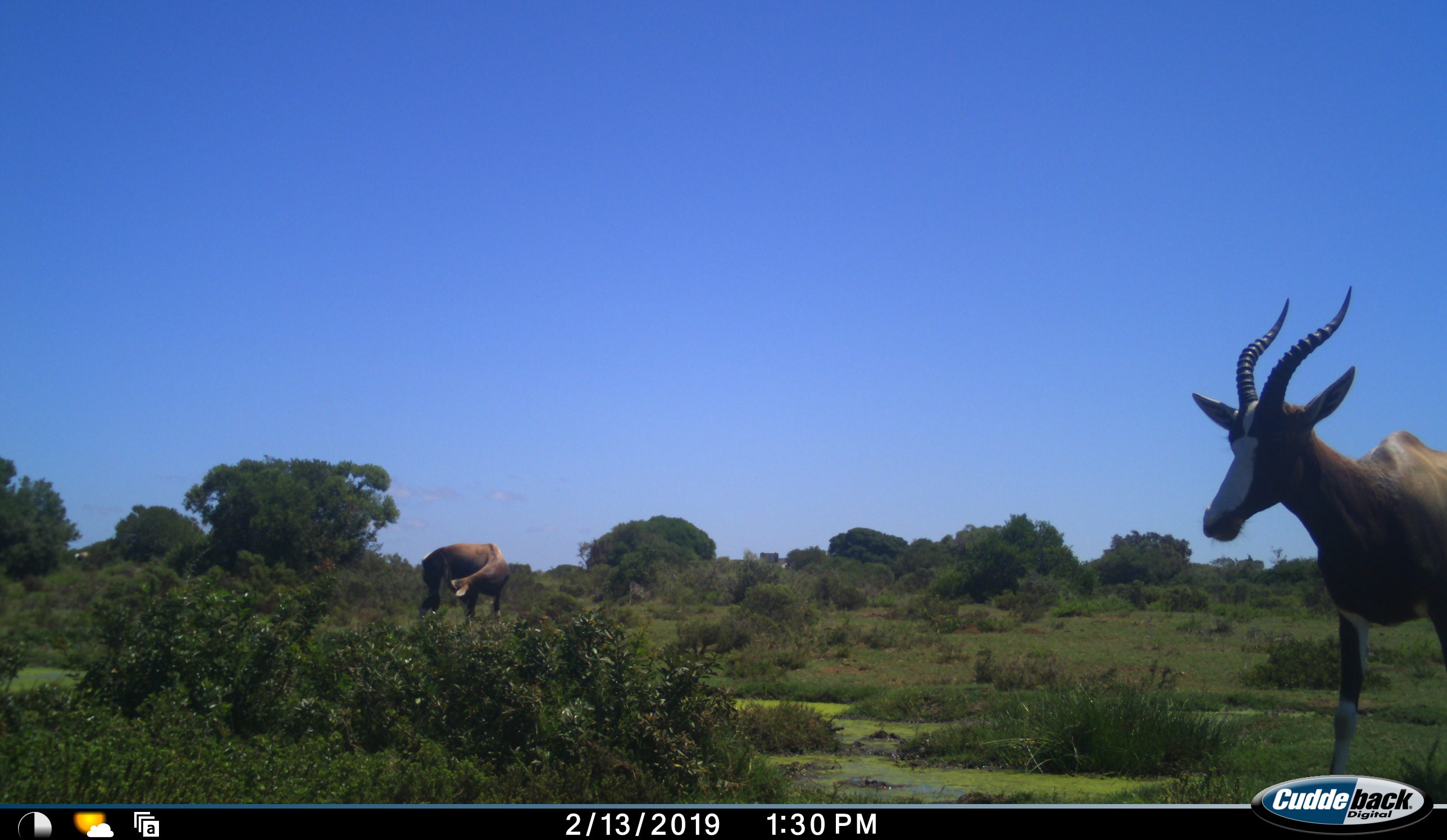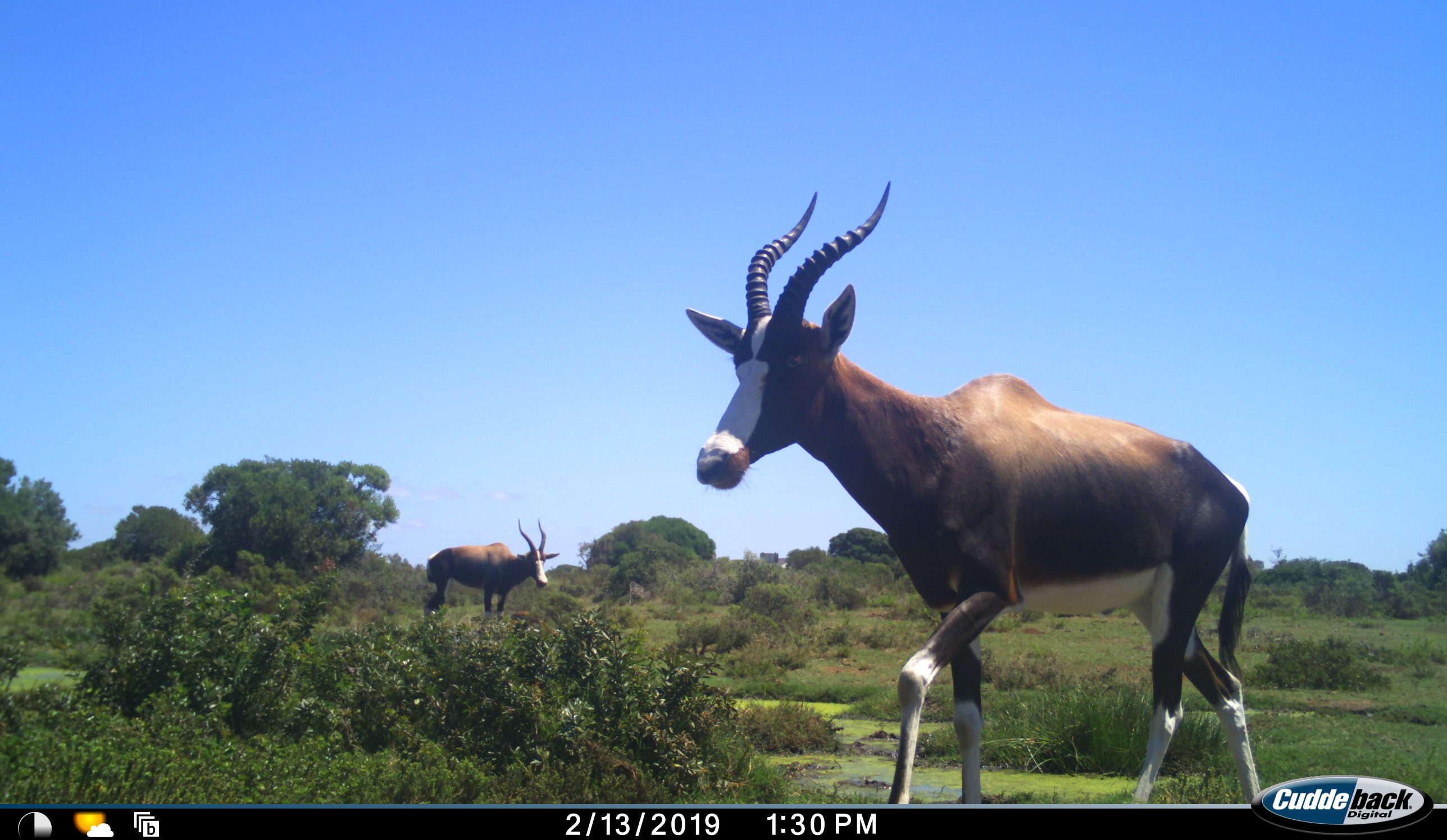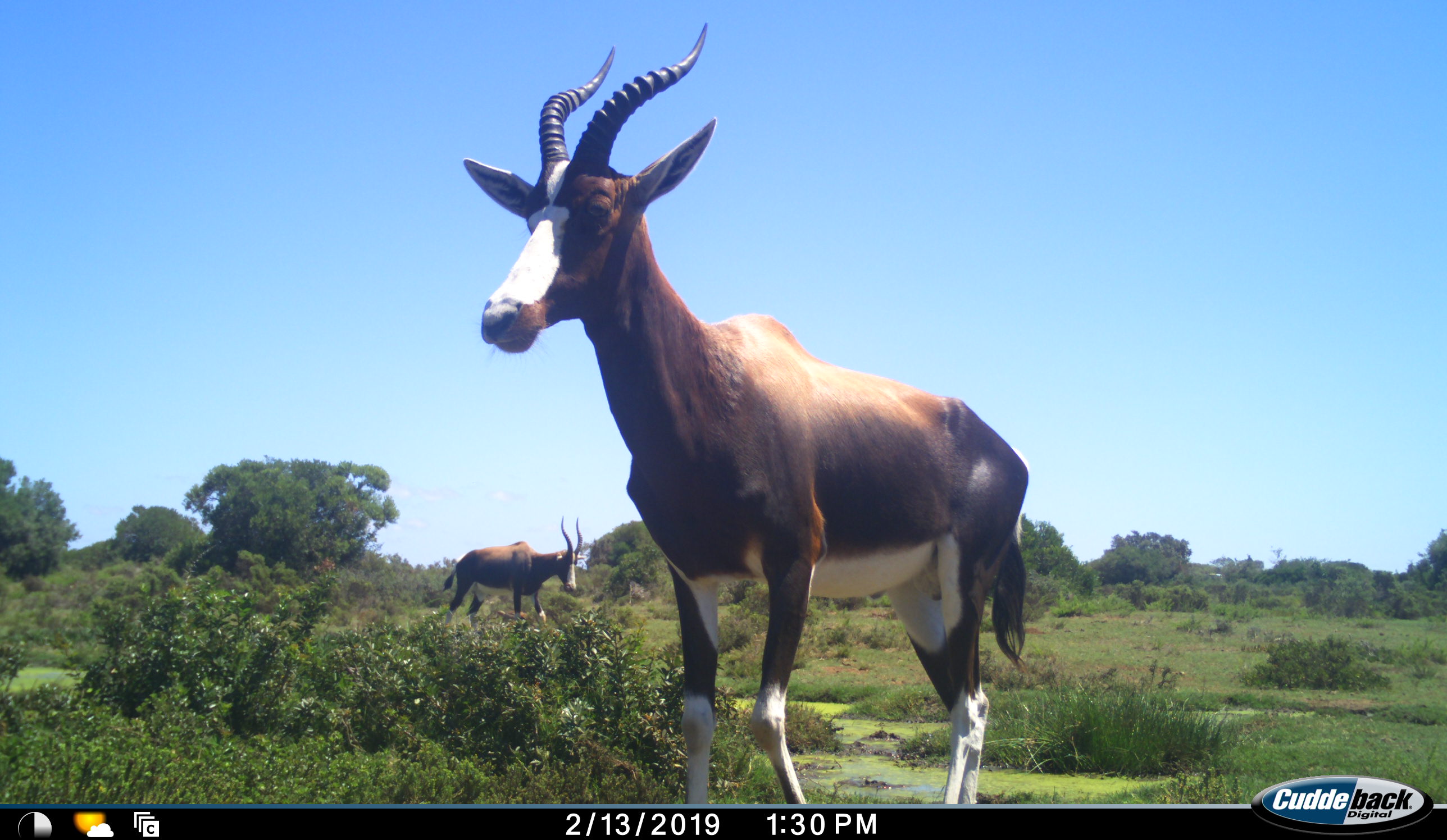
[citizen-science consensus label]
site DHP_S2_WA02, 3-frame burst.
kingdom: Animalia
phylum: Chordata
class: Mammalia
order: Artiodactyla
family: Bovidae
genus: Damaliscus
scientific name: Damaliscus pygargus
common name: bontebok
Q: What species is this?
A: Bontebok (Damaliscus pygargus).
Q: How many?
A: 2.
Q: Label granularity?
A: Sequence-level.